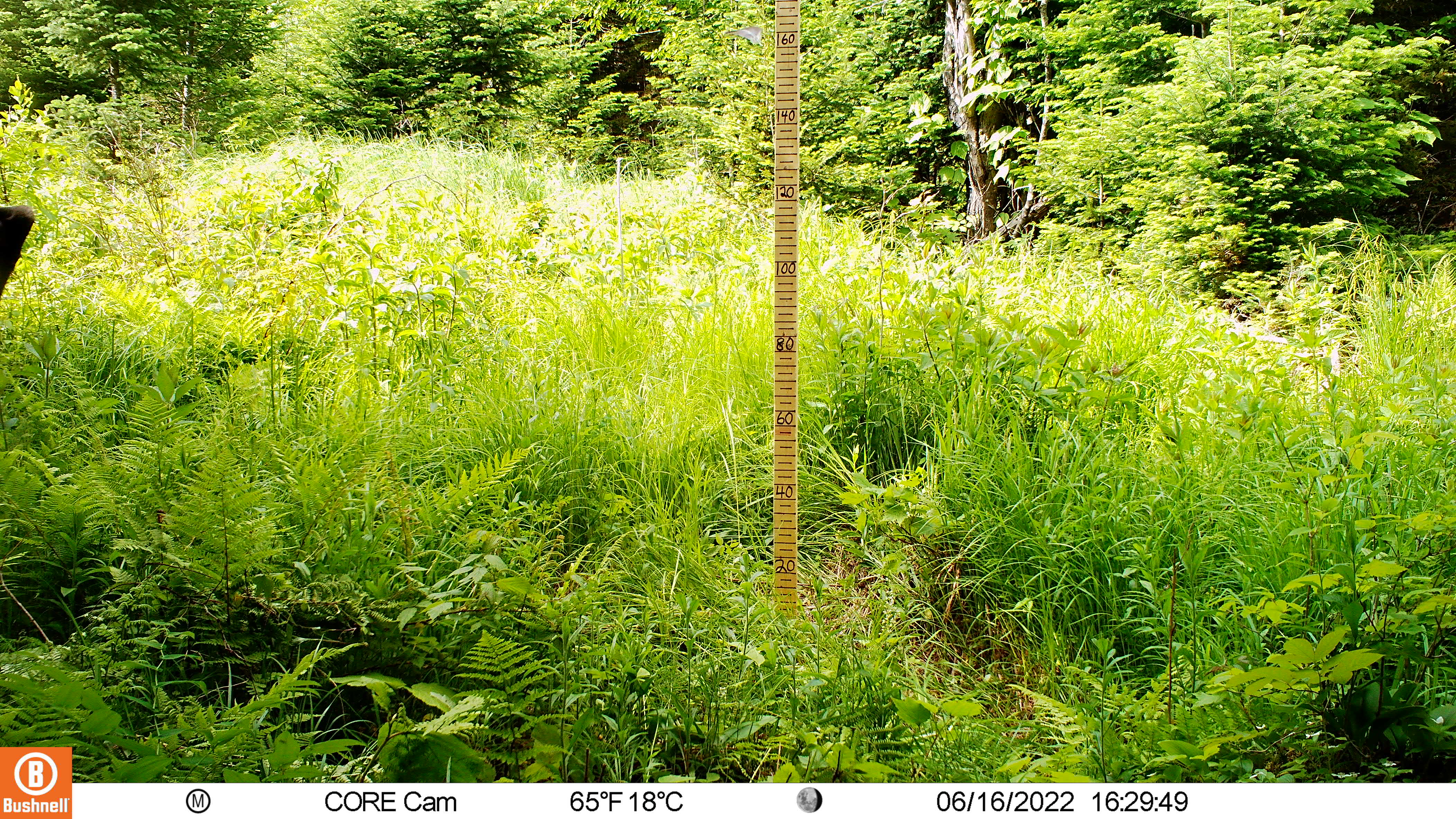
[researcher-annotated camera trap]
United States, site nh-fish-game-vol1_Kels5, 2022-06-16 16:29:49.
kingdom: Animalia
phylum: Chordata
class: Mammalia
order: Artiodactyla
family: Cervidae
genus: Alces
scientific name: Alces alces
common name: moose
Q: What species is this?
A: Moose (Alces alces).